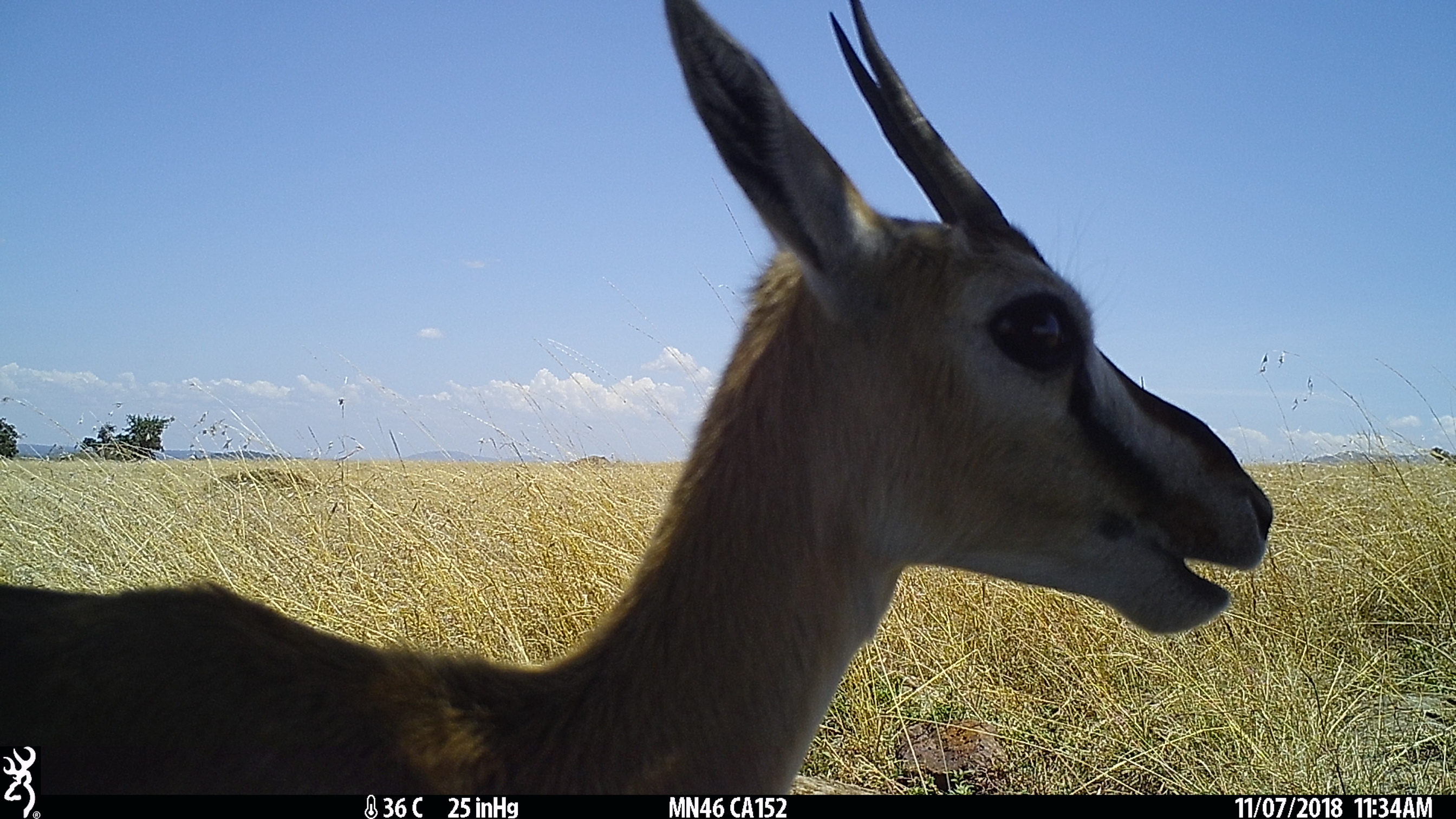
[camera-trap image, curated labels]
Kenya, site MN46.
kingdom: Animalia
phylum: Chordata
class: Mammalia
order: Artiodactyla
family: Bovidae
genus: Eudorcas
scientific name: Eudorcas thomsonii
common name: thomon's gazelle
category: gazelle thomsons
Gazelle thomsons (thomon's gazelle) (Eudorcas thomsonii).